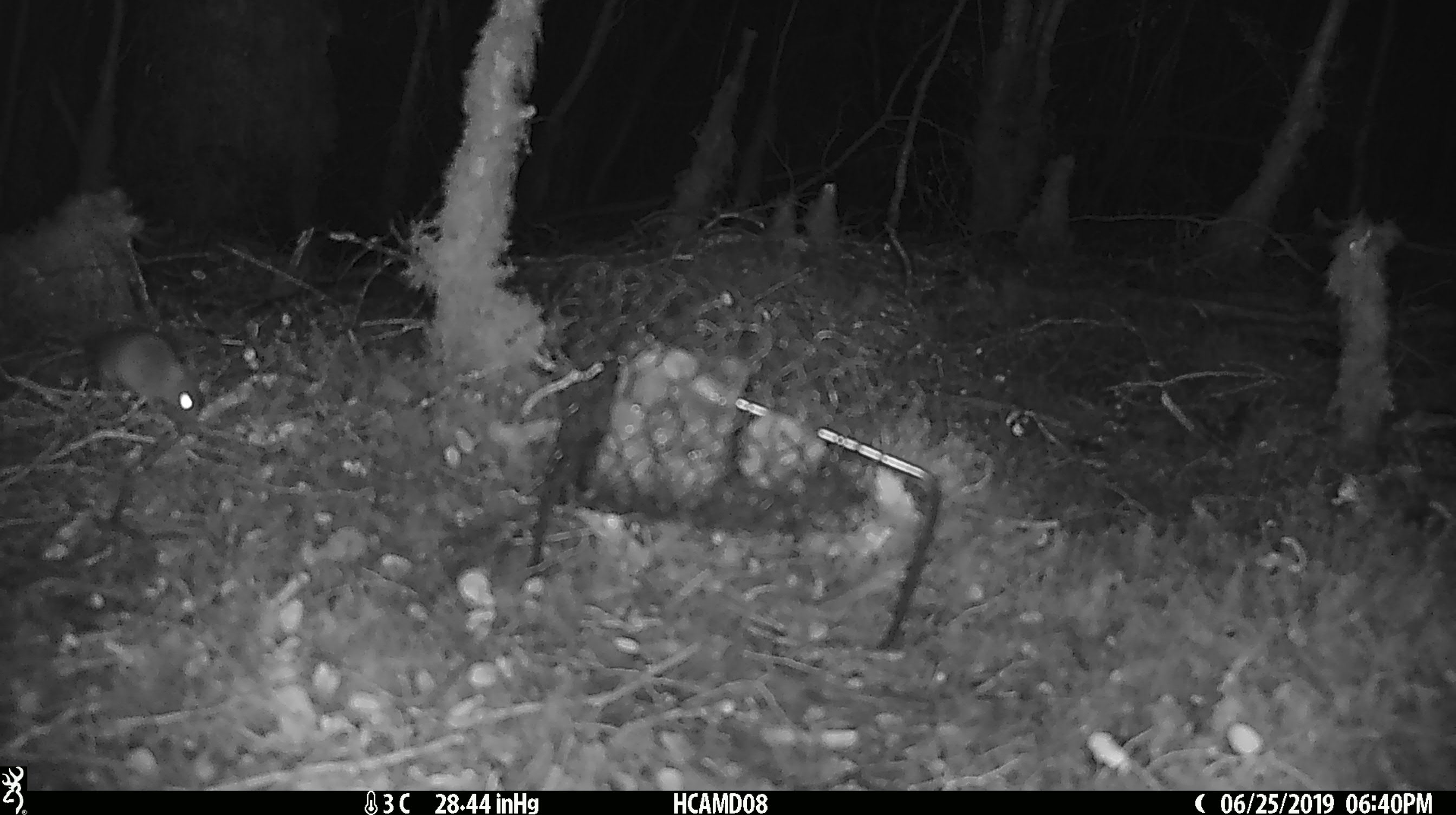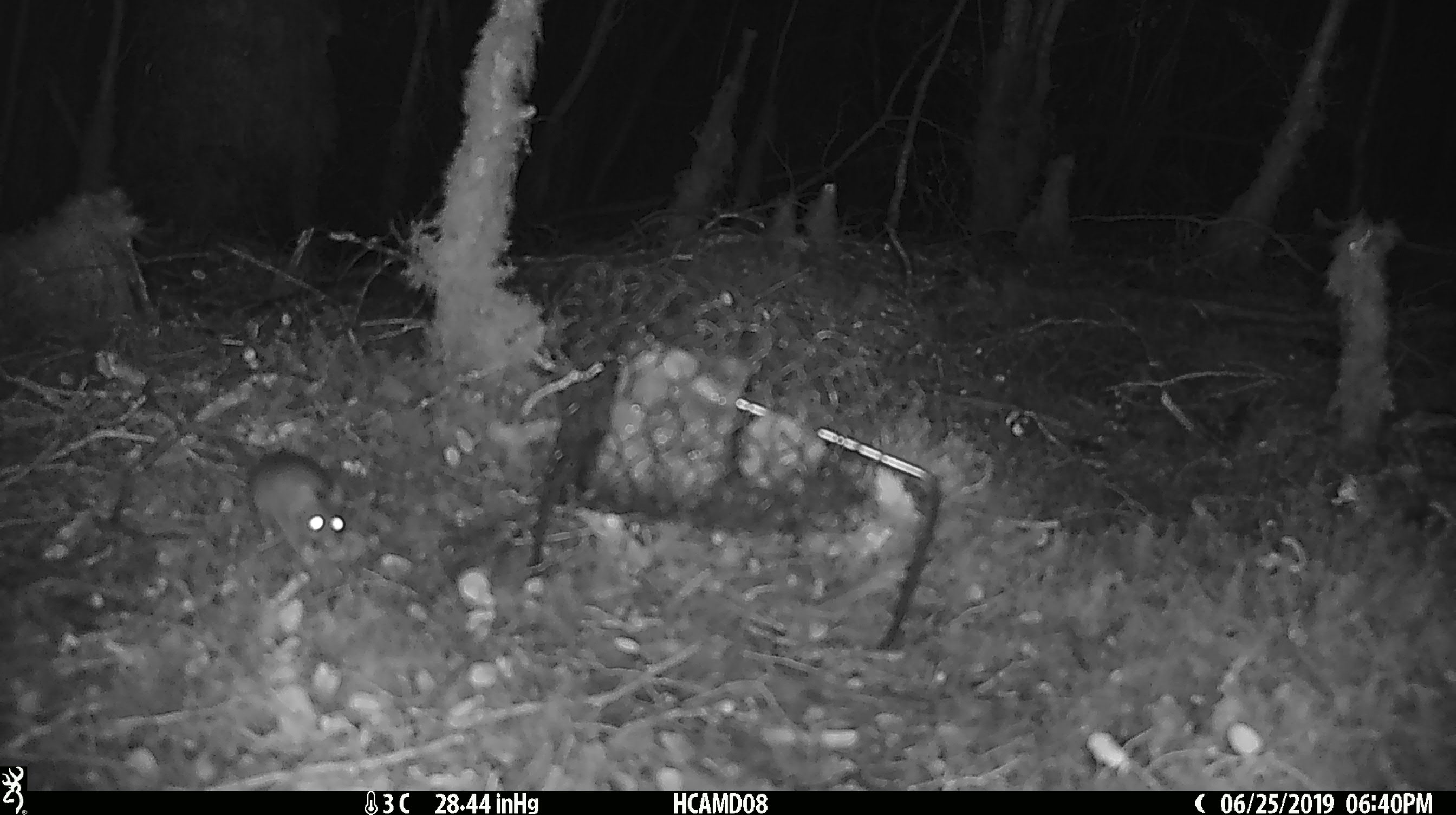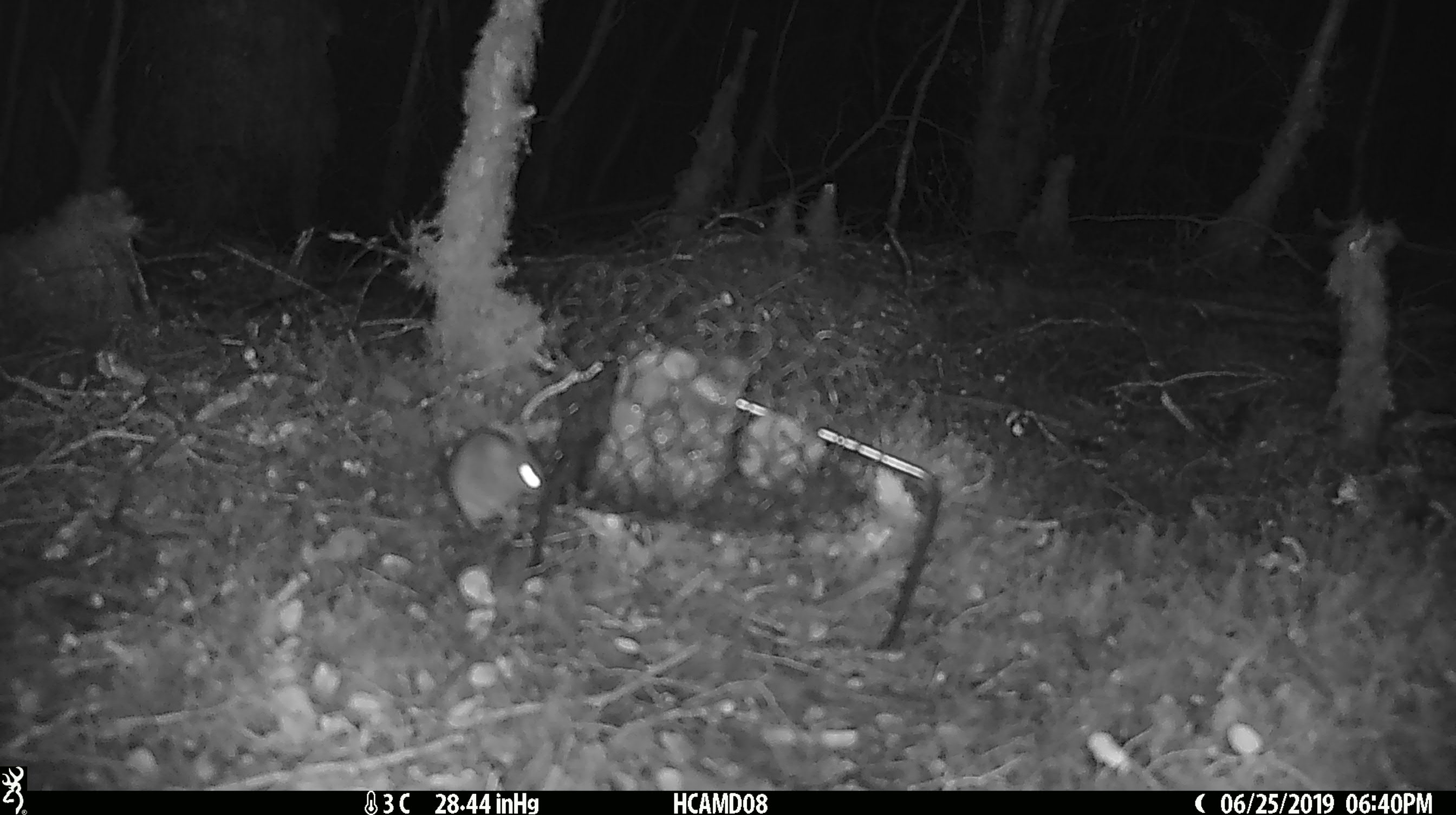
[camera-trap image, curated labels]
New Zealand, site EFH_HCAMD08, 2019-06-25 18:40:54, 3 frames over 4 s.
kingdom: Animalia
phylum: Chordata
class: Mammalia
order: Rodentia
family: Muridae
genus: Mus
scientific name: Mus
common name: mouse